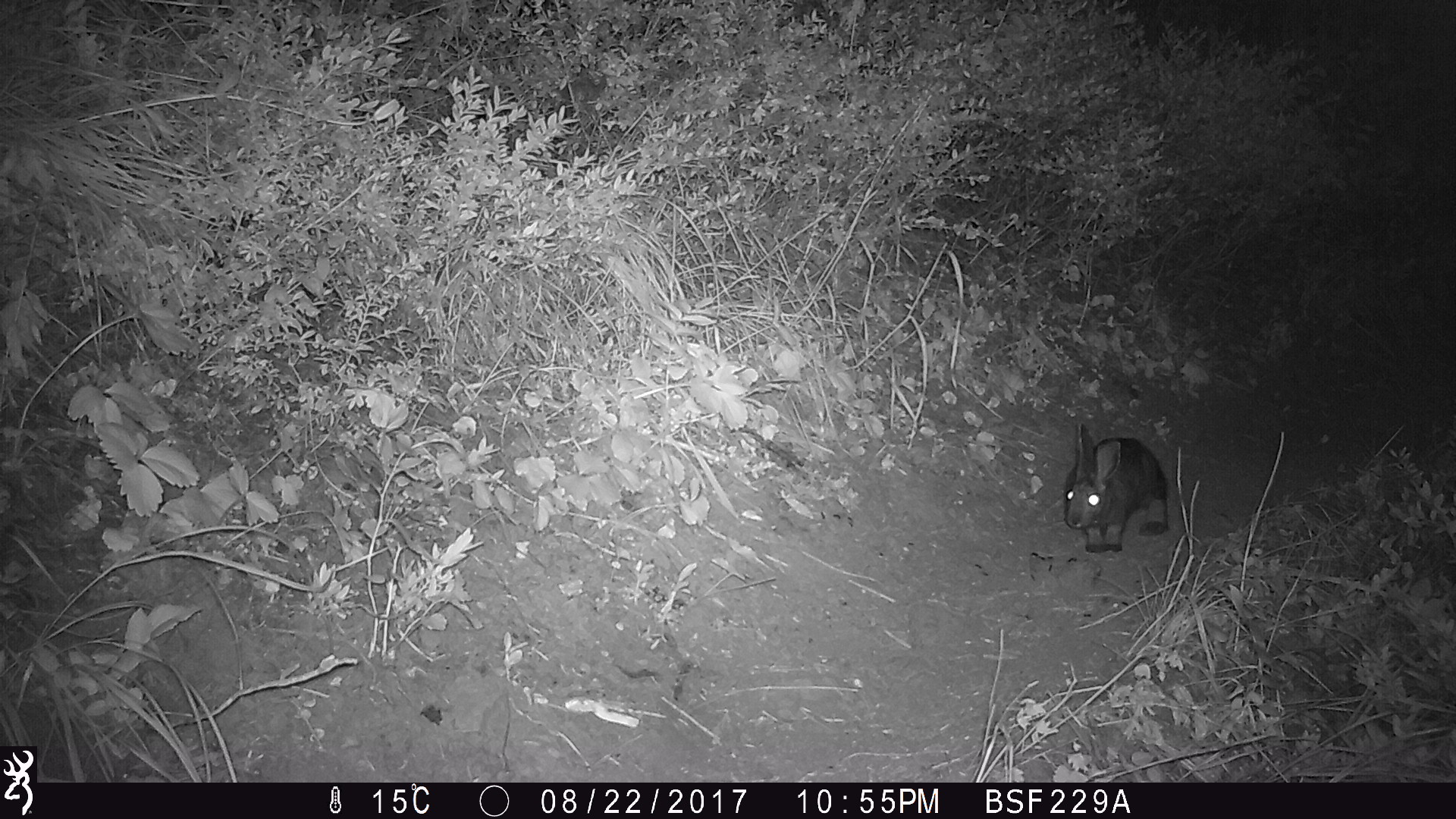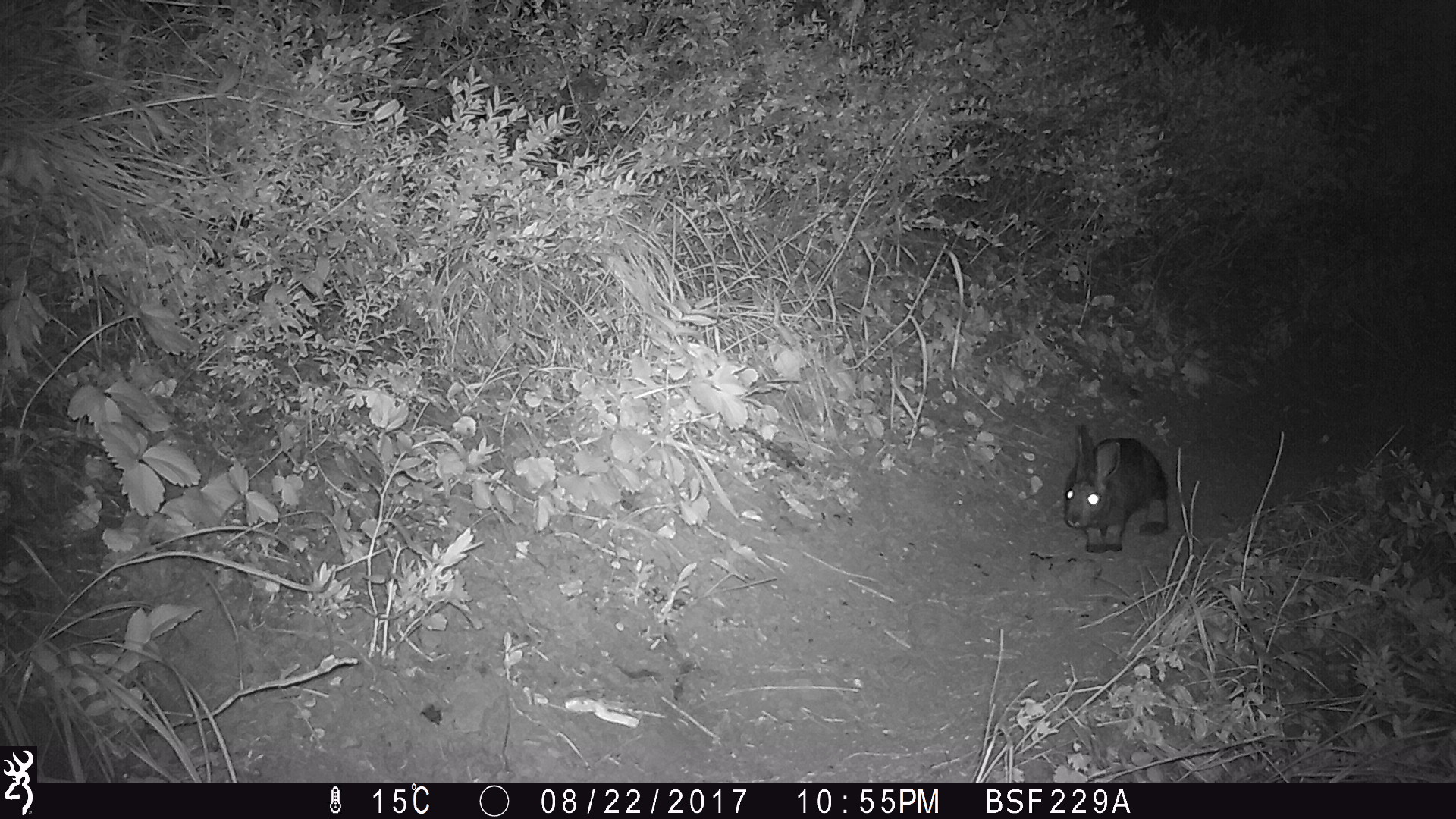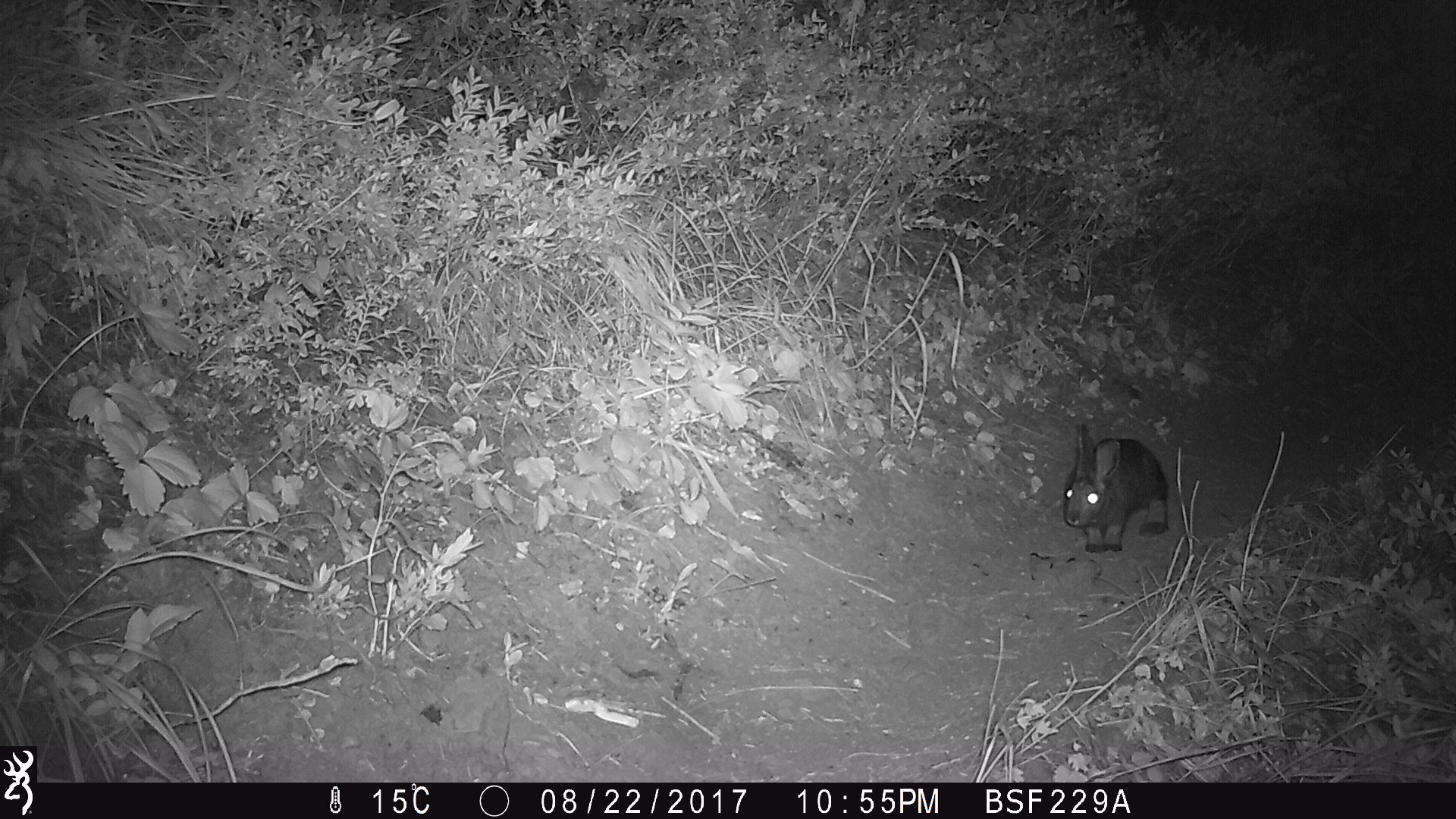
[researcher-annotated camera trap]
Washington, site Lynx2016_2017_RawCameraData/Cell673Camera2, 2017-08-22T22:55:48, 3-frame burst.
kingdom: Animalia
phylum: Chordata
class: Mammalia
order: Lagomorpha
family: Leporidae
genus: Lepus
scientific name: Lepus americanus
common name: snowshoe hare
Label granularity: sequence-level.